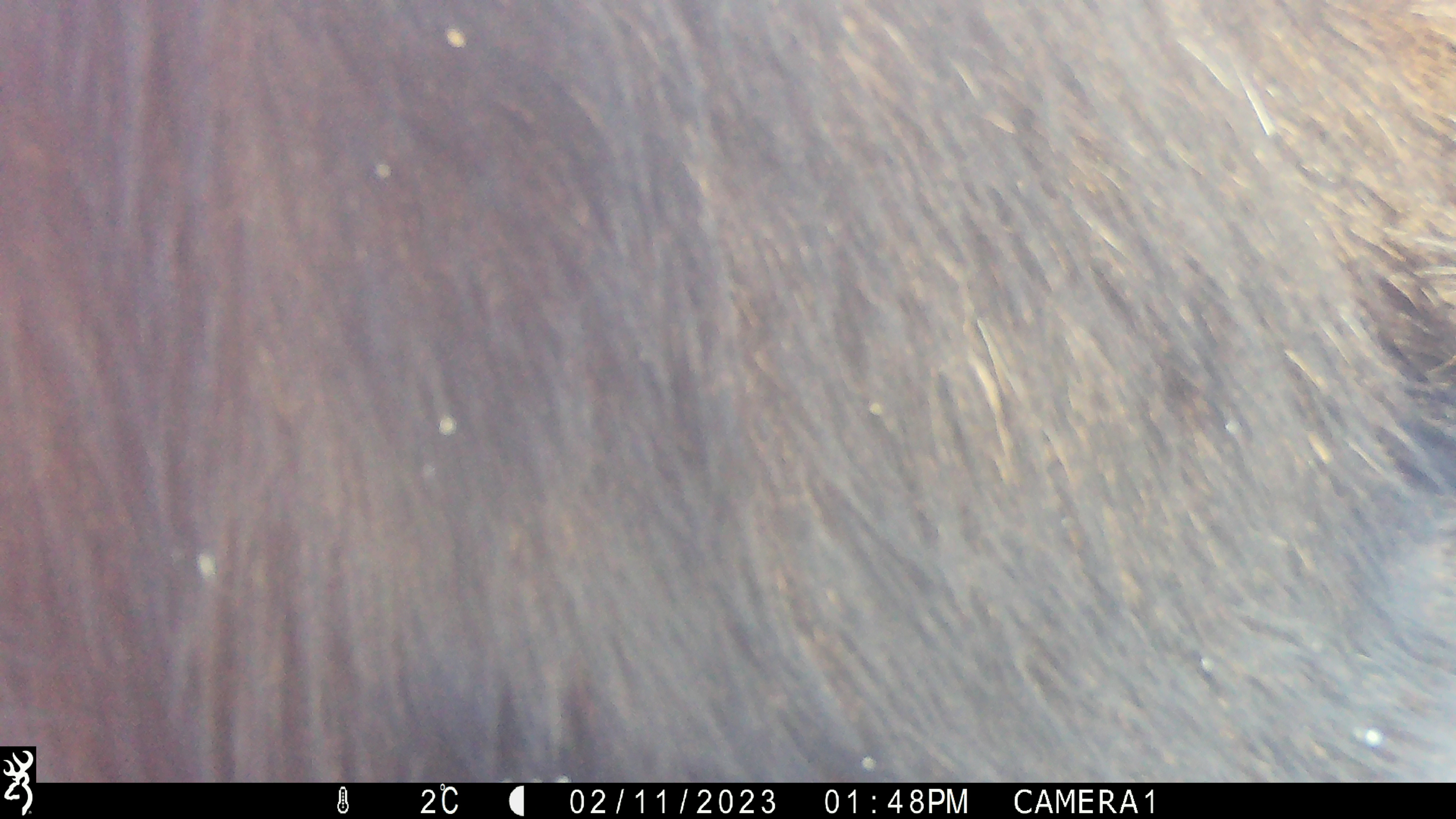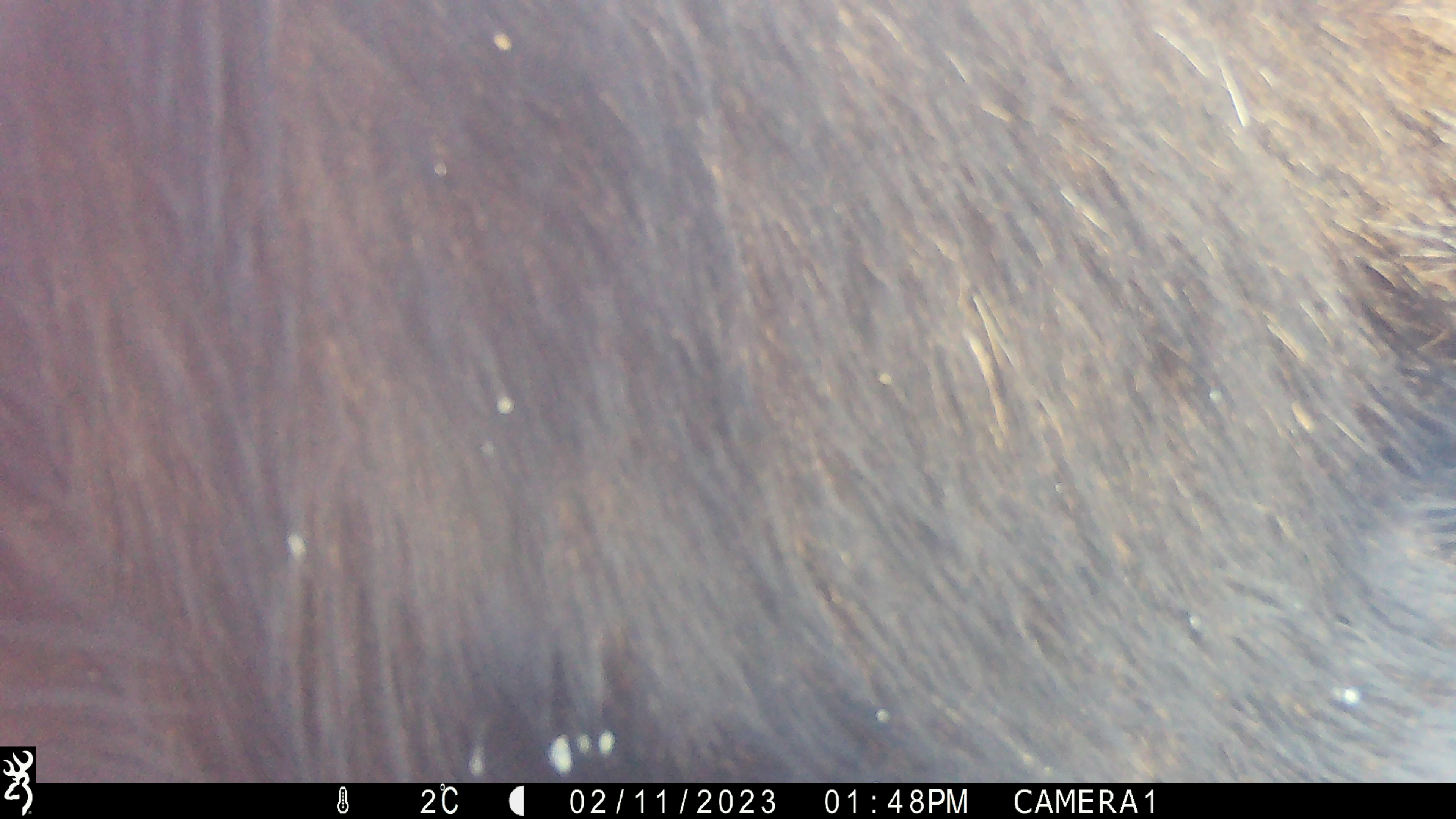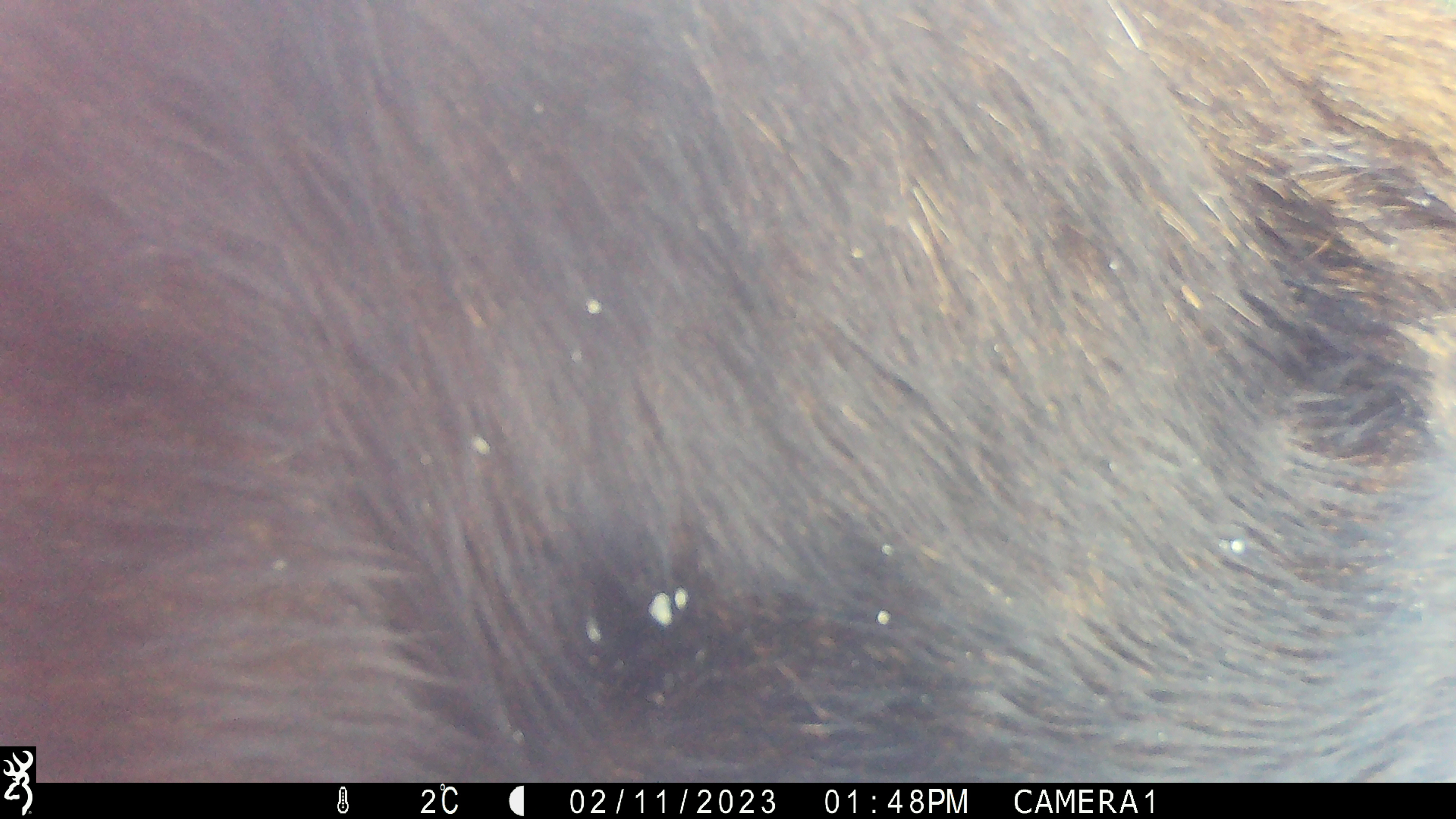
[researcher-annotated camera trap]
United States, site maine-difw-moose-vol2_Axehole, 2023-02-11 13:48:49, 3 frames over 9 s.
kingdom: Animalia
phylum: Chordata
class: Mammalia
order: Artiodactyla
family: Cervidae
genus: Alces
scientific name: Alces alces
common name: moose